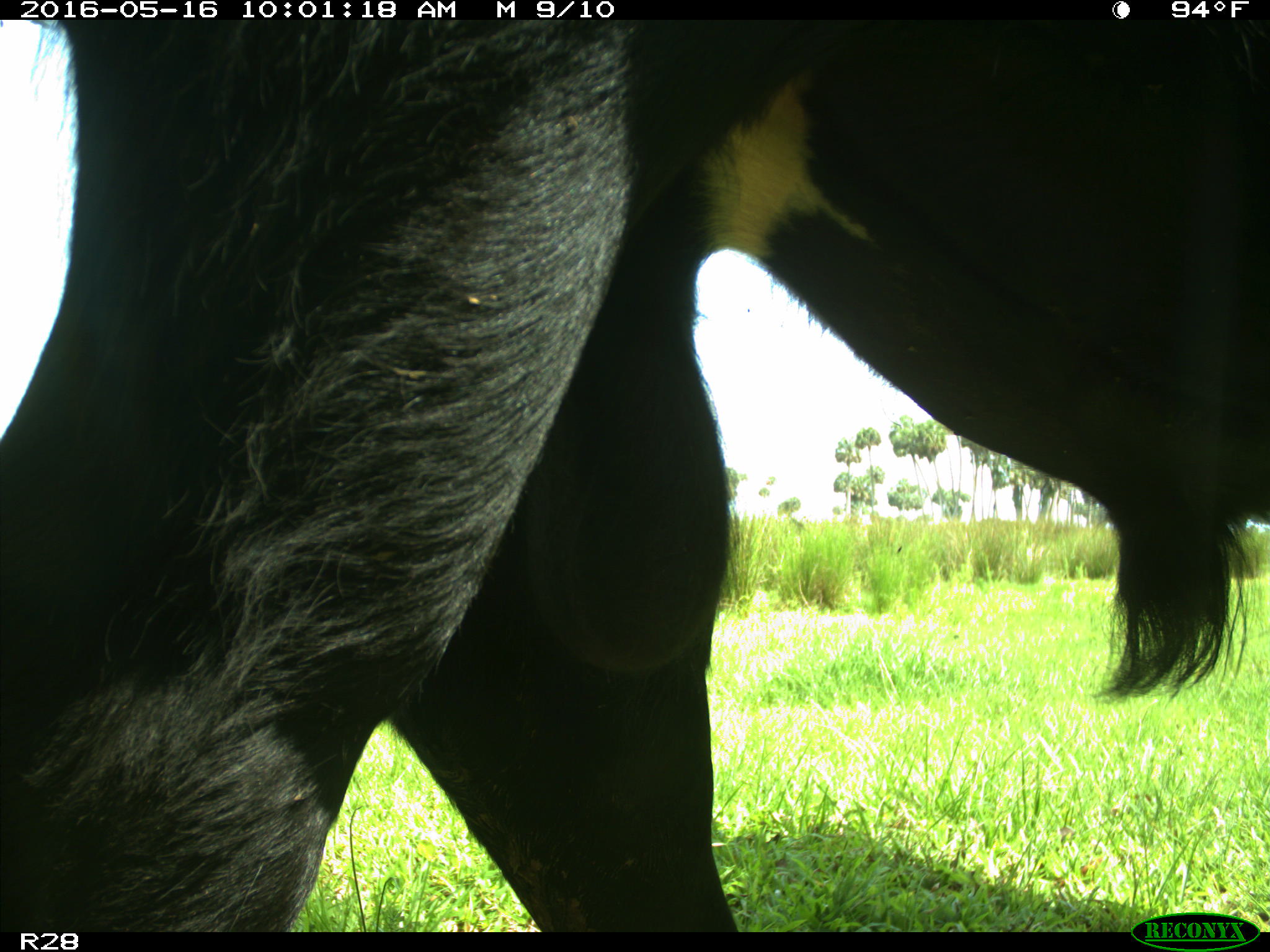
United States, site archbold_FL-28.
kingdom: Animalia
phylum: Chordata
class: Mammalia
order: Artiodactyla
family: Bovidae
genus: Bos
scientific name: Bos taurus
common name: domestic cow